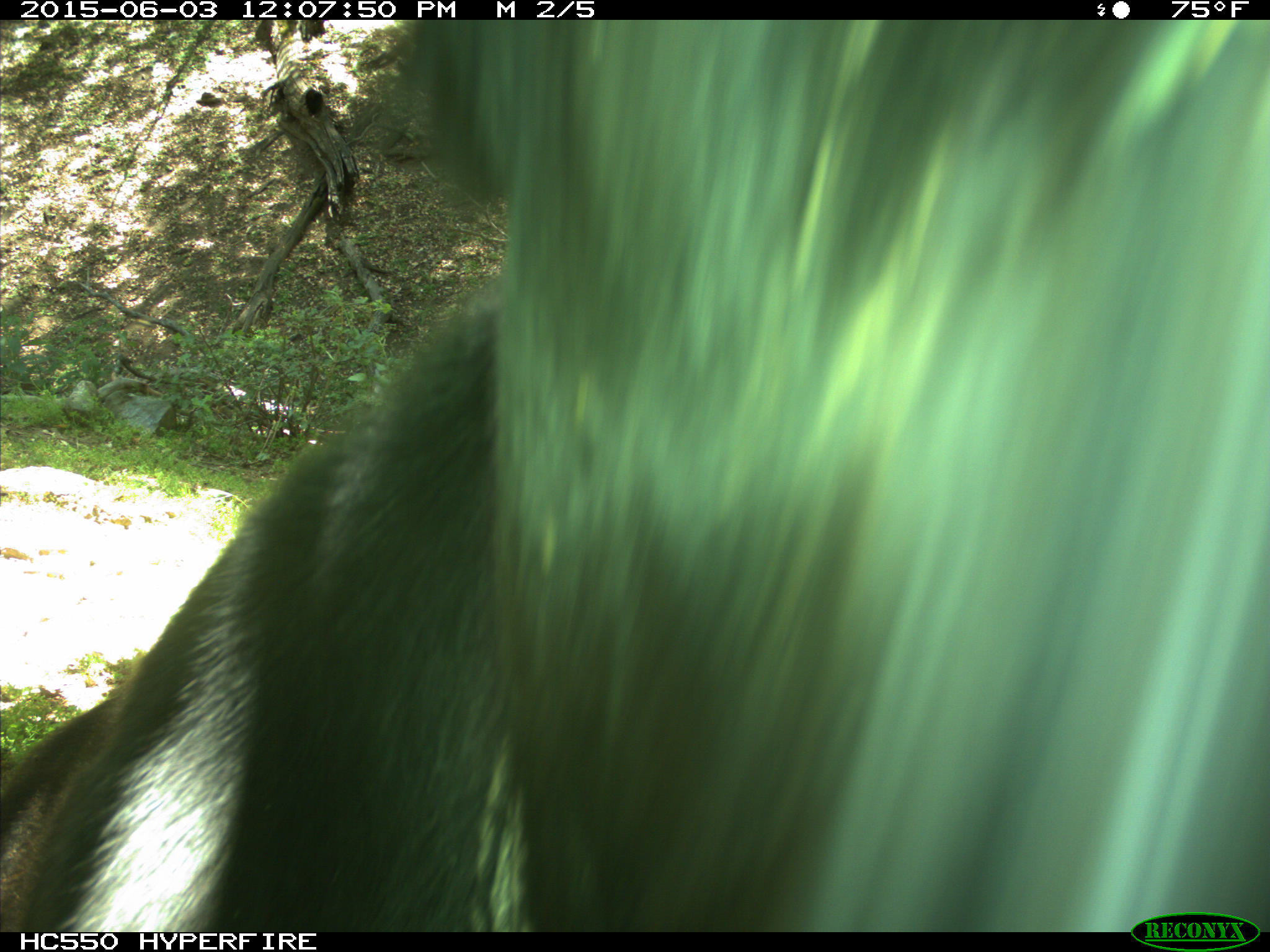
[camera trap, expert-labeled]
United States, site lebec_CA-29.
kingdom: Animalia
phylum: Chordata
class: Mammalia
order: Artiodactyla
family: Bovidae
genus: Bos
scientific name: Bos taurus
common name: domestic cow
Bos taurus (domestic cow).